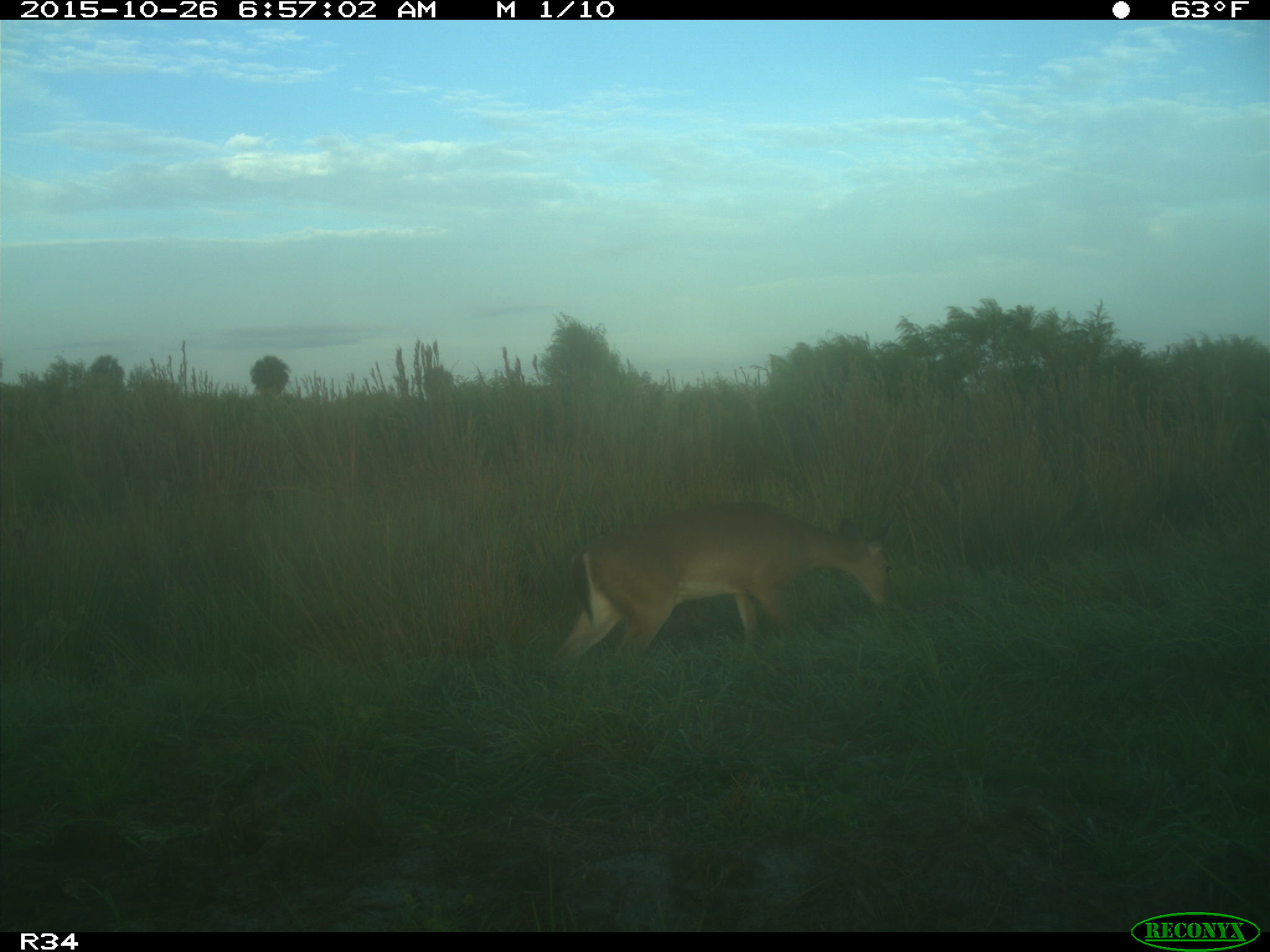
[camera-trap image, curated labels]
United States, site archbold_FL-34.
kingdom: Animalia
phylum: Chordata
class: Mammalia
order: Artiodactyla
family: Cervidae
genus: Odocoileus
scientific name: Odocoileus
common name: deer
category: unidentified deer